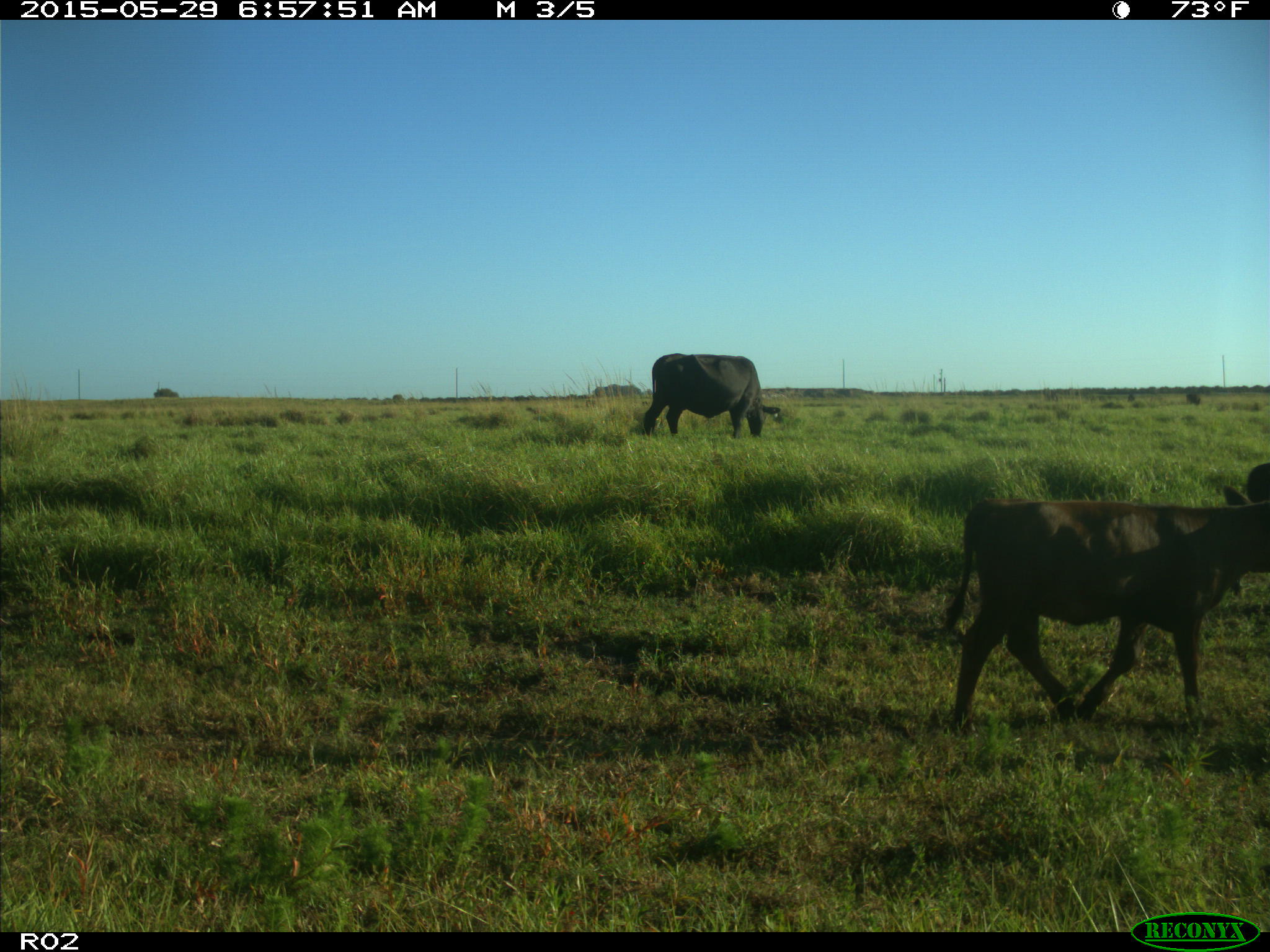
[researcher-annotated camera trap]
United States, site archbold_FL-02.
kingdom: Animalia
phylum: Chordata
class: Mammalia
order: Artiodactyla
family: Bovidae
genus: Bos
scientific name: Bos taurus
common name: domestic cow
Bos taurus (domestic cow).